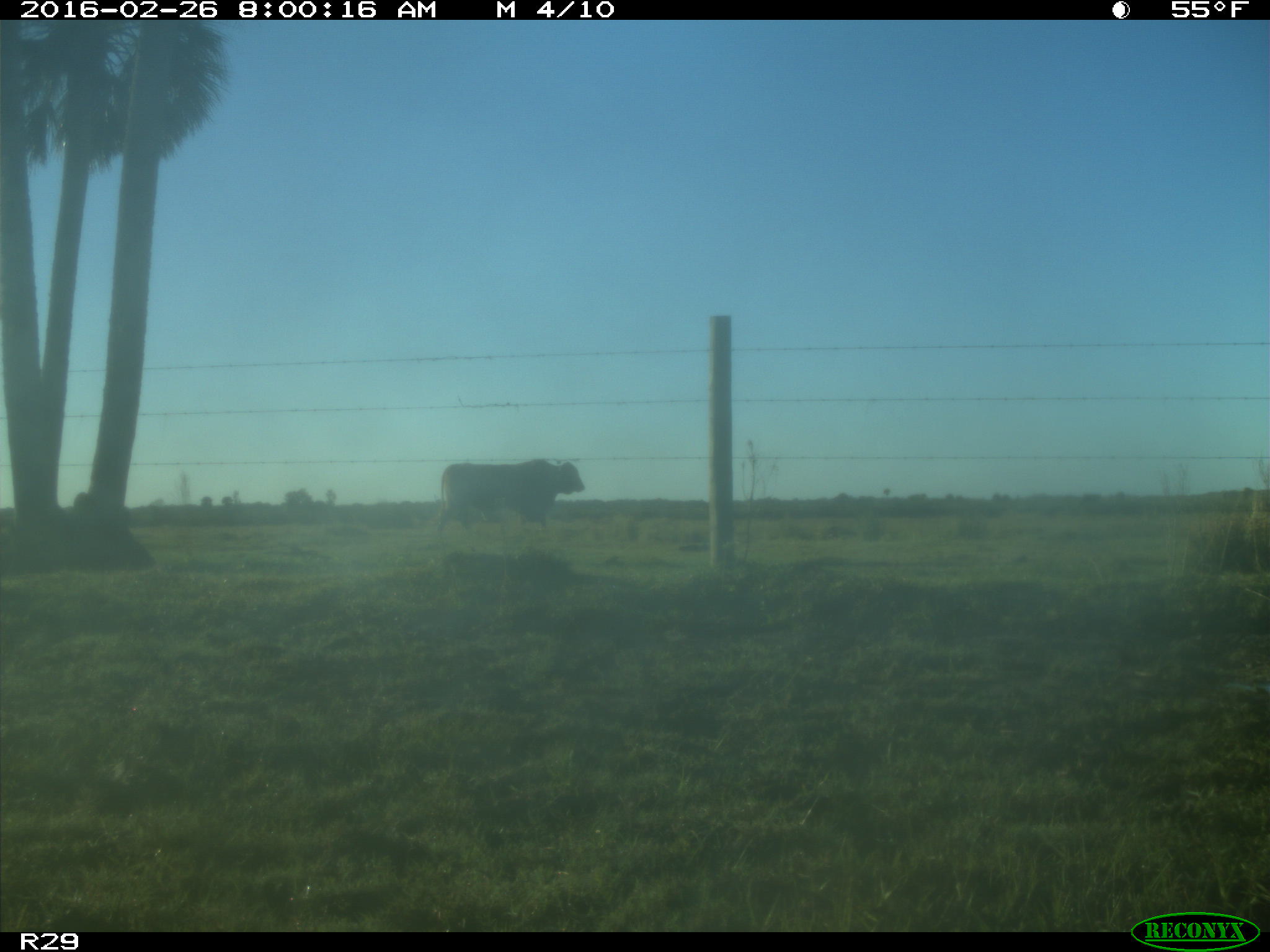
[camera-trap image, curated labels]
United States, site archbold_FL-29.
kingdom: Animalia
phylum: Chordata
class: Mammalia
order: Artiodactyla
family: Bovidae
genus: Bos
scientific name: Bos taurus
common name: domestic cow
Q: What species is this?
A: Bos taurus (domestic cow).